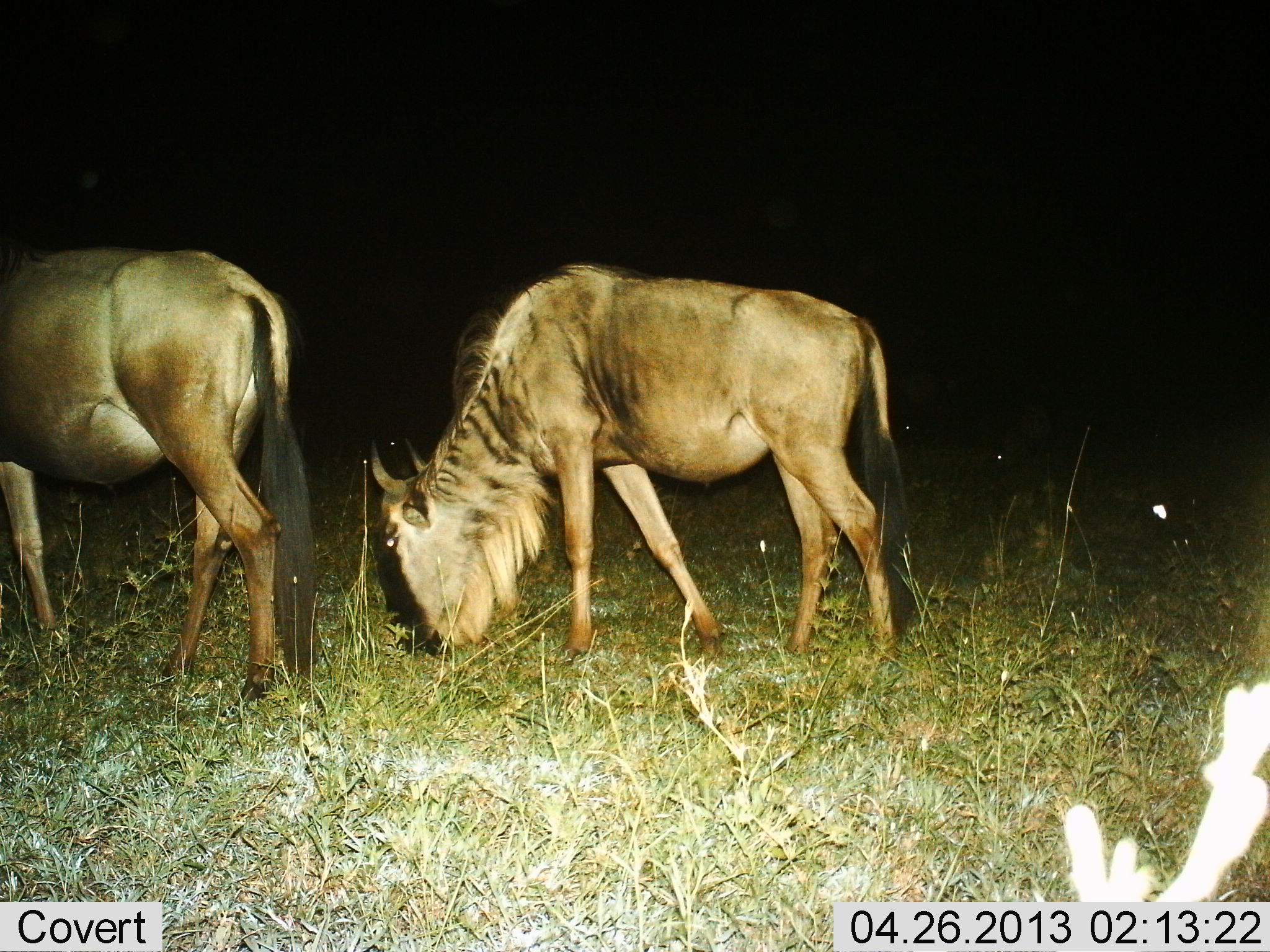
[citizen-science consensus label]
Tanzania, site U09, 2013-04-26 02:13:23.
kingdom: Animalia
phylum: Chordata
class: Mammalia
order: Artiodactyla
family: Bovidae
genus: Connochaetes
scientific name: Connochaetes taurinus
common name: blue wildebeest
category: wildebeest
Wildebeest (blue wildebeest) (Connochaetes taurinus), count 2. Behavior (volunteer vote fractions): standing 25%, resting 3%, moving 6%, interacting 0%. Young present (vote fraction): 0%. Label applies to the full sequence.